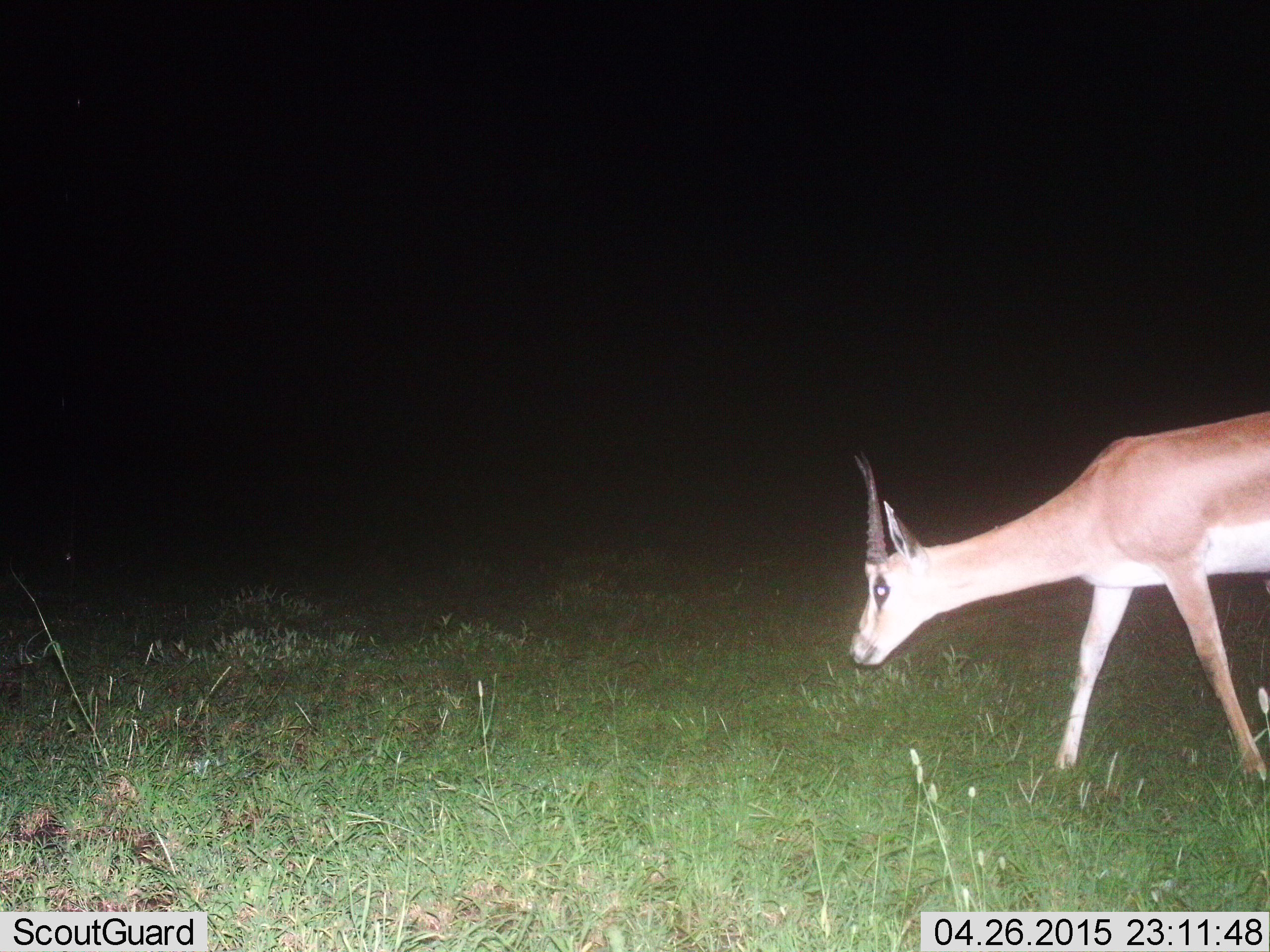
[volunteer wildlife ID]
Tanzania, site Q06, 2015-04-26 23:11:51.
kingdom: Animalia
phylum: Chordata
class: Mammalia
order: Artiodactyla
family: Bovidae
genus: Nanger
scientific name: Nanger granti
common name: grant's gazelle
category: gazellegrants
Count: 1.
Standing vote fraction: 10%.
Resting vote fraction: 0%.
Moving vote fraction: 90%.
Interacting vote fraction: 0%.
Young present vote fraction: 0%.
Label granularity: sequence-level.